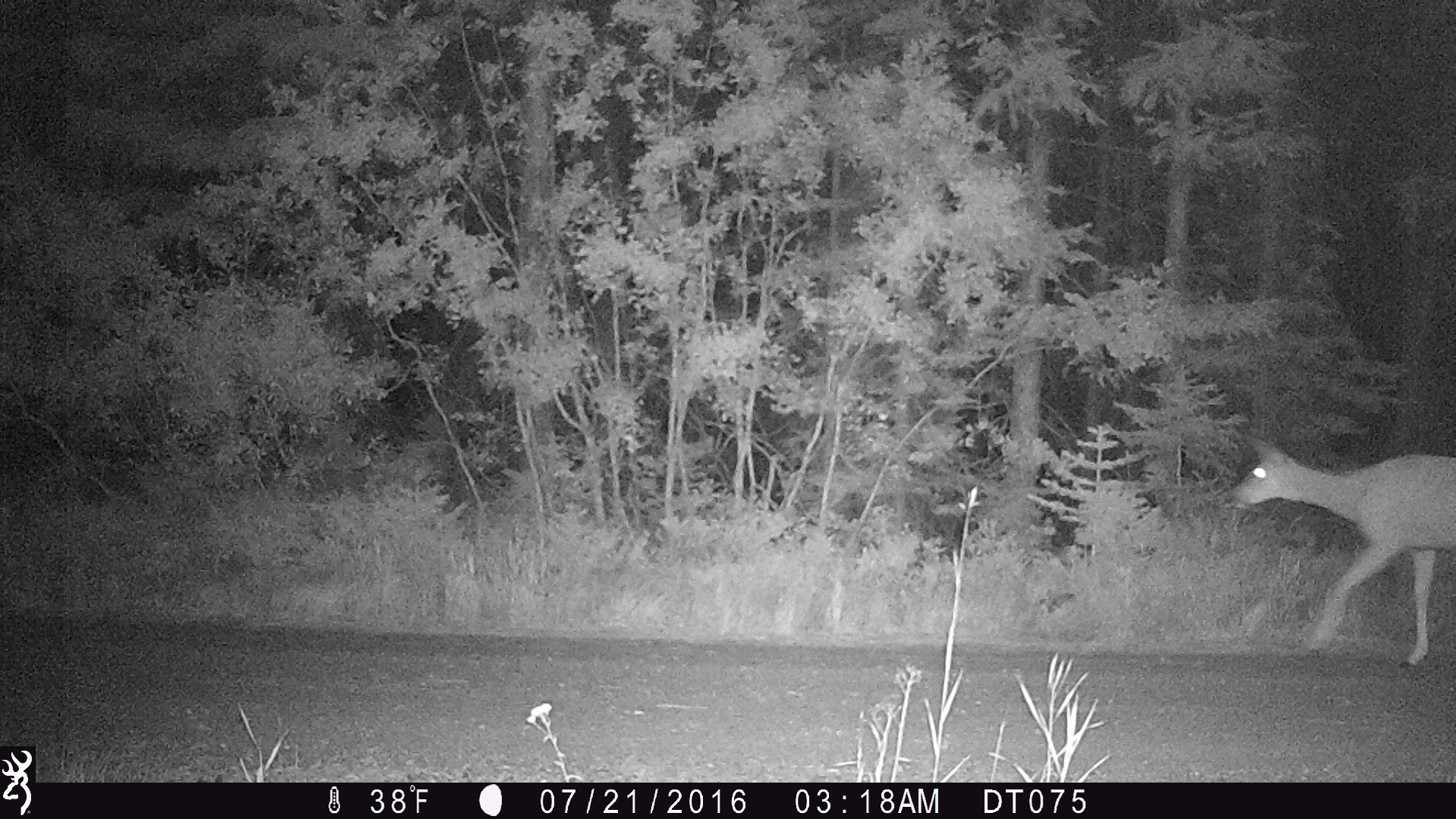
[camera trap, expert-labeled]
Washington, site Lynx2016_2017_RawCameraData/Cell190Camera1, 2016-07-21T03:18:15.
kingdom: Animalia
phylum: Chordata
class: Mammalia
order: Artiodactyla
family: Cervidae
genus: Odocoileus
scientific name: Odocoileus hemionus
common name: mule deer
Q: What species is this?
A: Odocoileus hemionus (mule deer).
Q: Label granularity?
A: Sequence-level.